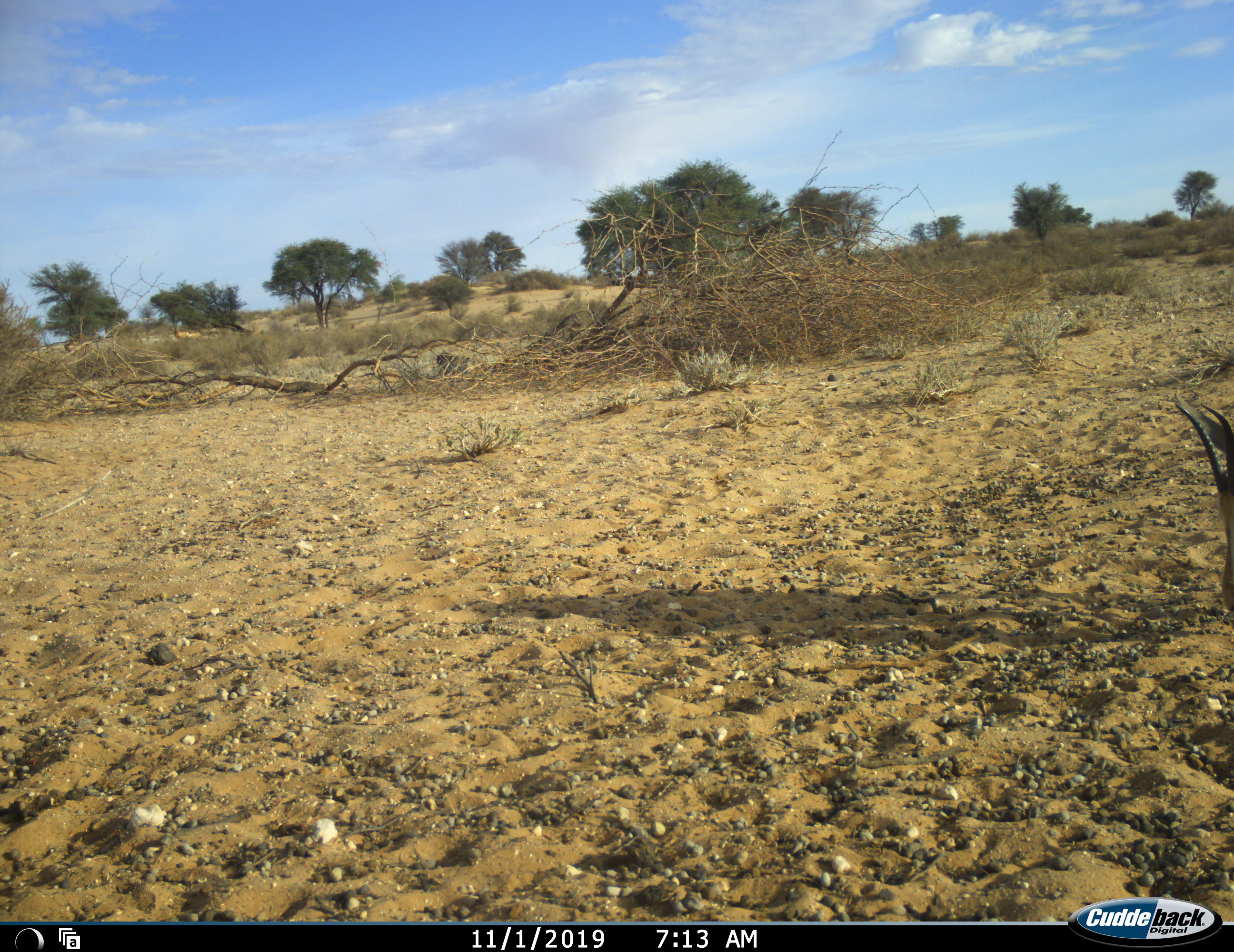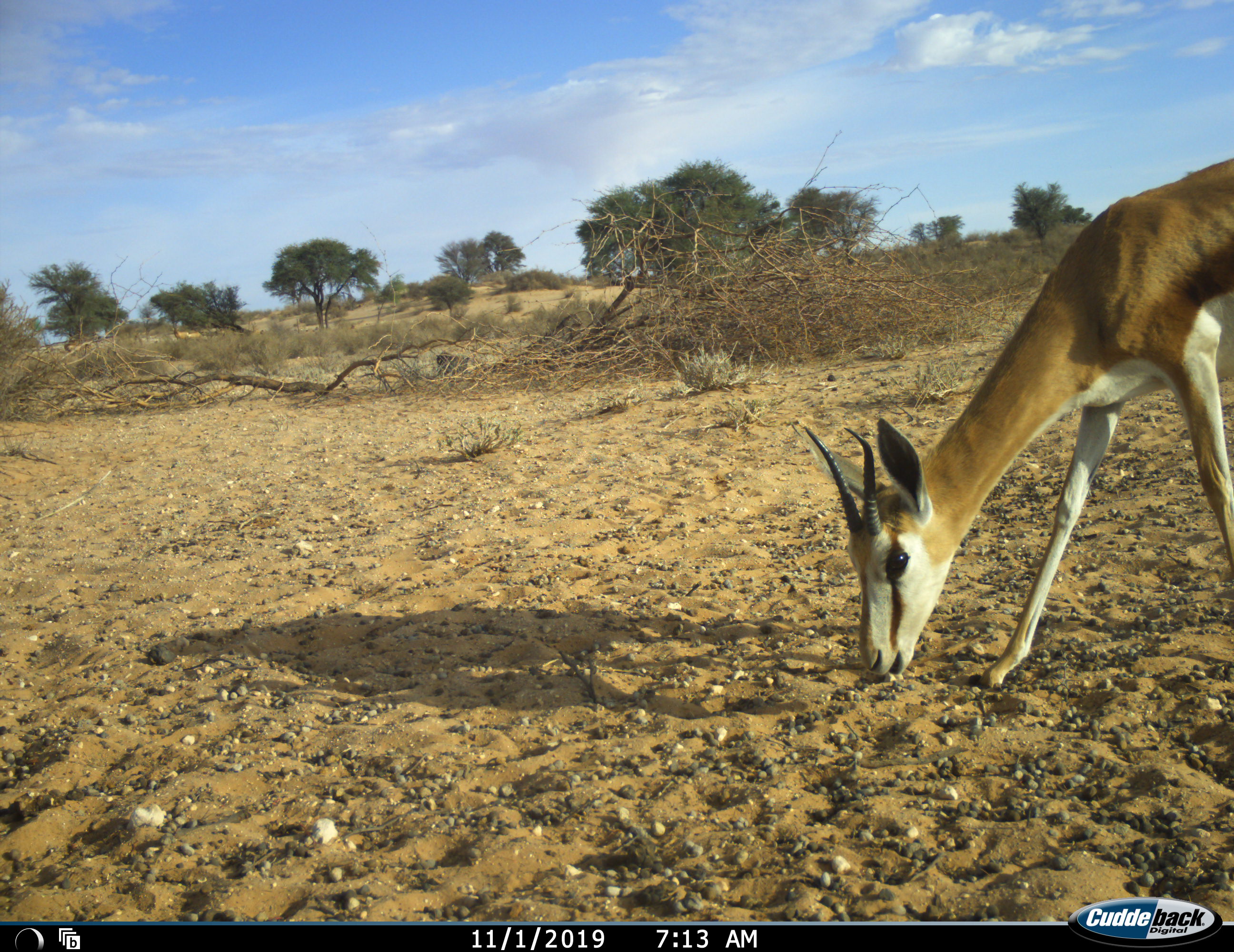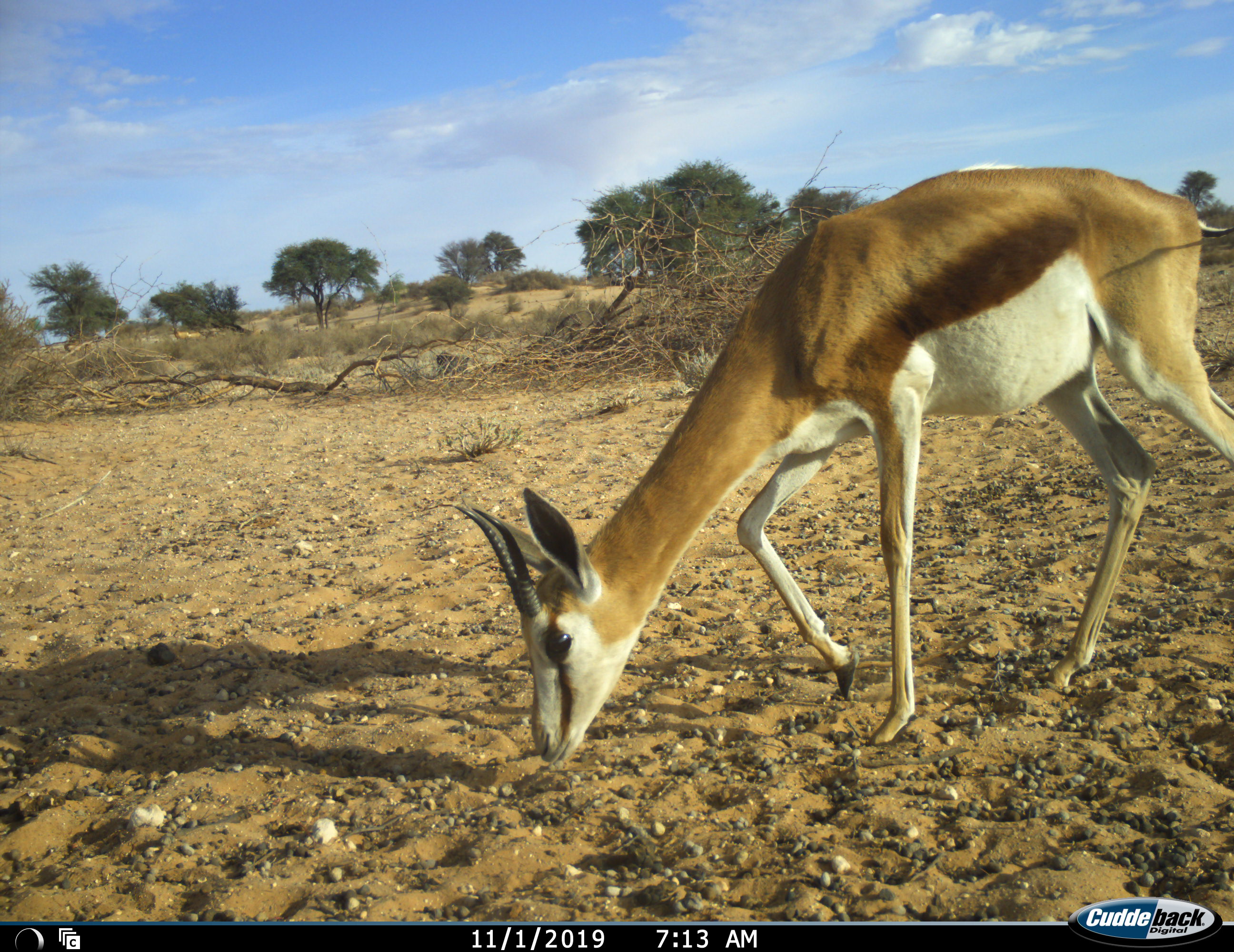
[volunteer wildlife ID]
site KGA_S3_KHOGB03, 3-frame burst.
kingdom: Animalia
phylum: Chordata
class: Mammalia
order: Artiodactyla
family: Bovidae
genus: Antidorcas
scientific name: Antidorcas marsupialis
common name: springbok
Springbok (Antidorcas marsupialis), count 1. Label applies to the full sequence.